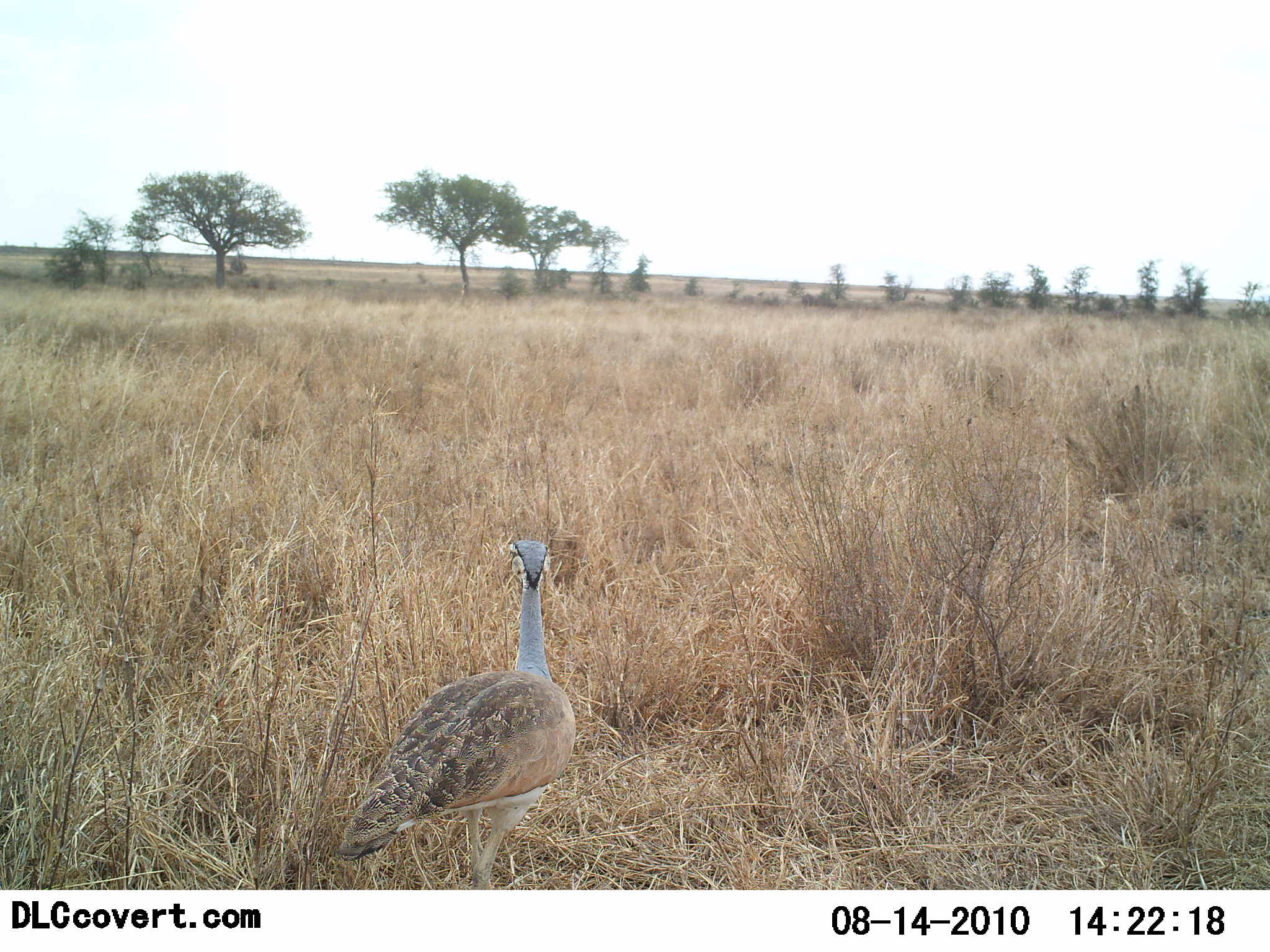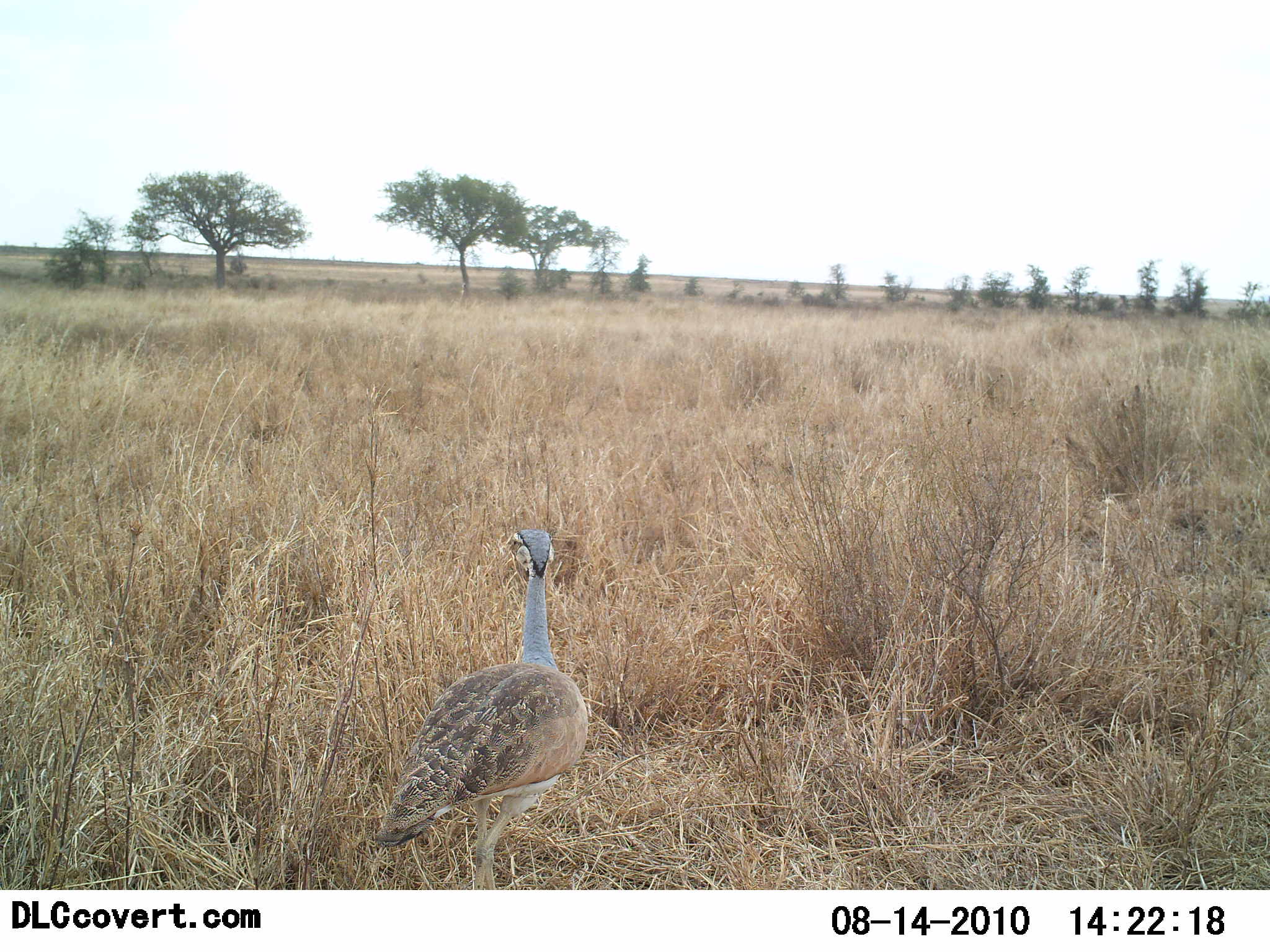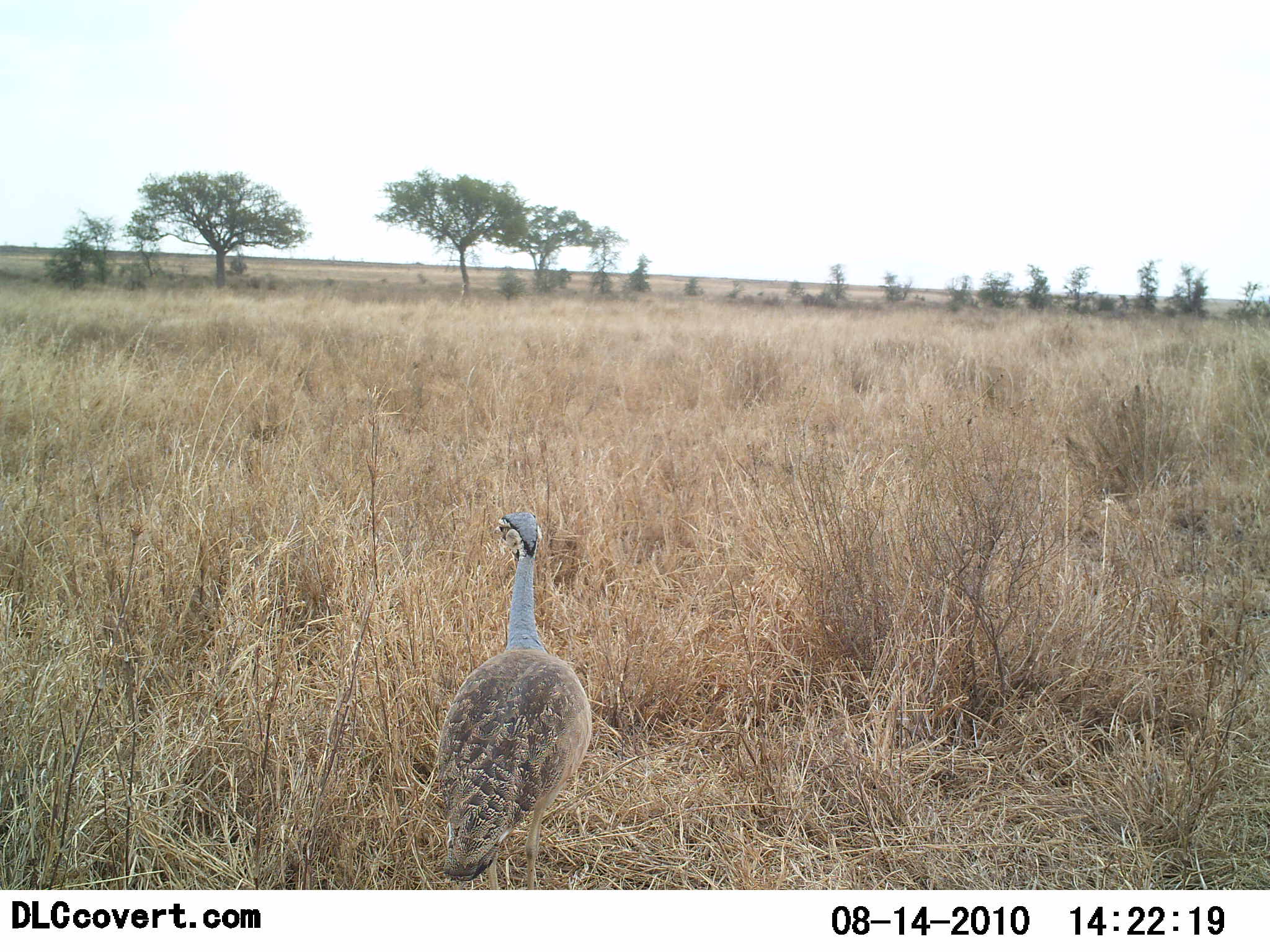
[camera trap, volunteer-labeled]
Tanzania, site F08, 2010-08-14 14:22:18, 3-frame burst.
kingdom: Animalia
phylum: Chordata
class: Aves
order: Otidiformes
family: Otididae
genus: Ardeotis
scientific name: Ardeotis kori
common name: kori bustard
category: koribustard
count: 1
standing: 50%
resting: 0%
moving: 50%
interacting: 0%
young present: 0%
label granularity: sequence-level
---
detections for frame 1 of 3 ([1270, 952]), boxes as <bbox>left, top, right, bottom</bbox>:
animal: <bbox>338, 539, 576, 891</bbox>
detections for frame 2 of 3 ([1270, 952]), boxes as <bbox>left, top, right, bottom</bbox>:
animal: <bbox>373, 526, 590, 891</bbox>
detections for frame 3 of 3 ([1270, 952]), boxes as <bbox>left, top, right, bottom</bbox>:
animal: <bbox>429, 510, 594, 891</bbox>